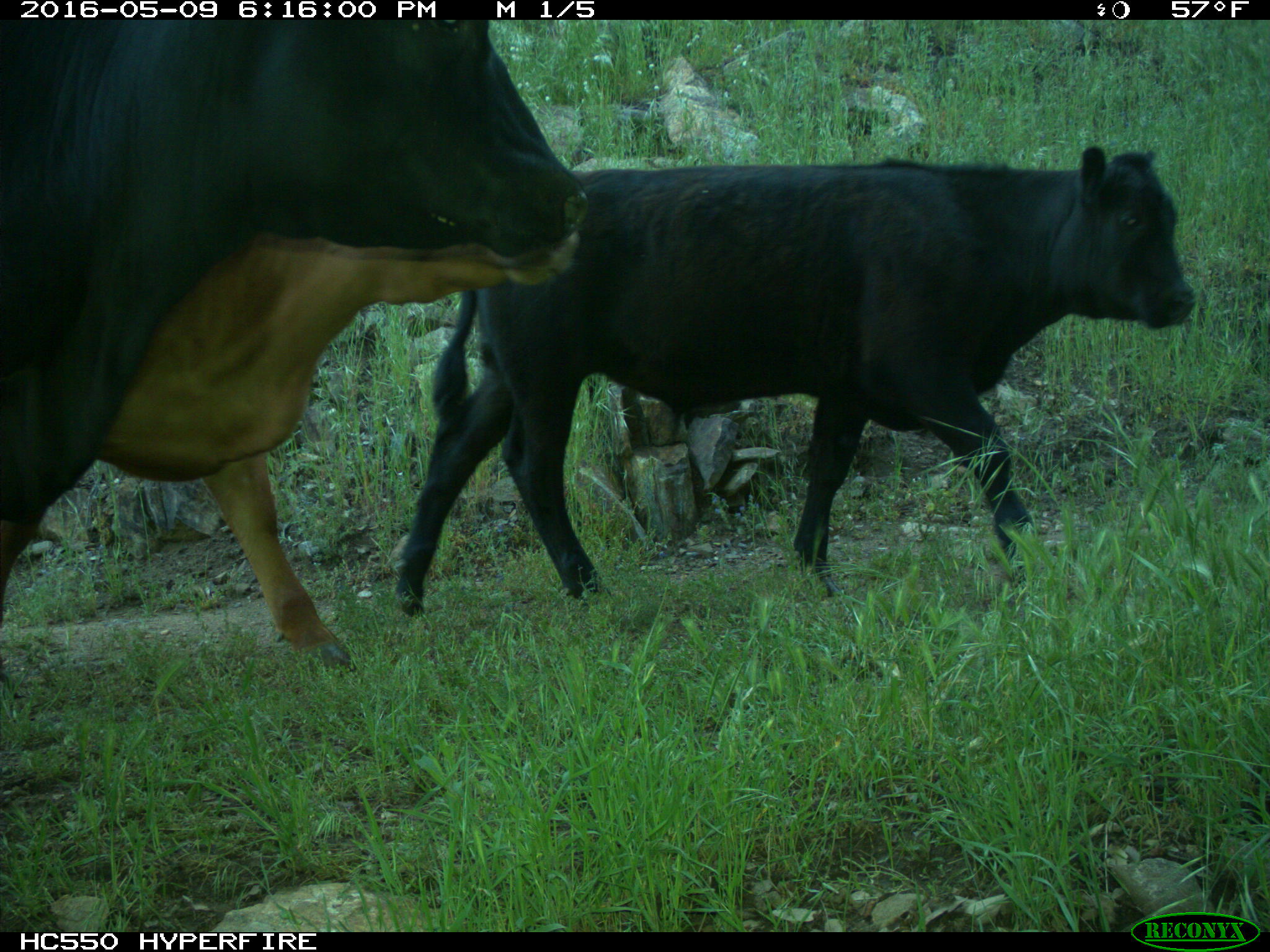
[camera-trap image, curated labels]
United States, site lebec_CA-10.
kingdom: Animalia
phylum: Chordata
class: Mammalia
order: Artiodactyla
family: Bovidae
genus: Bos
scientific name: Bos taurus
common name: domestic cow